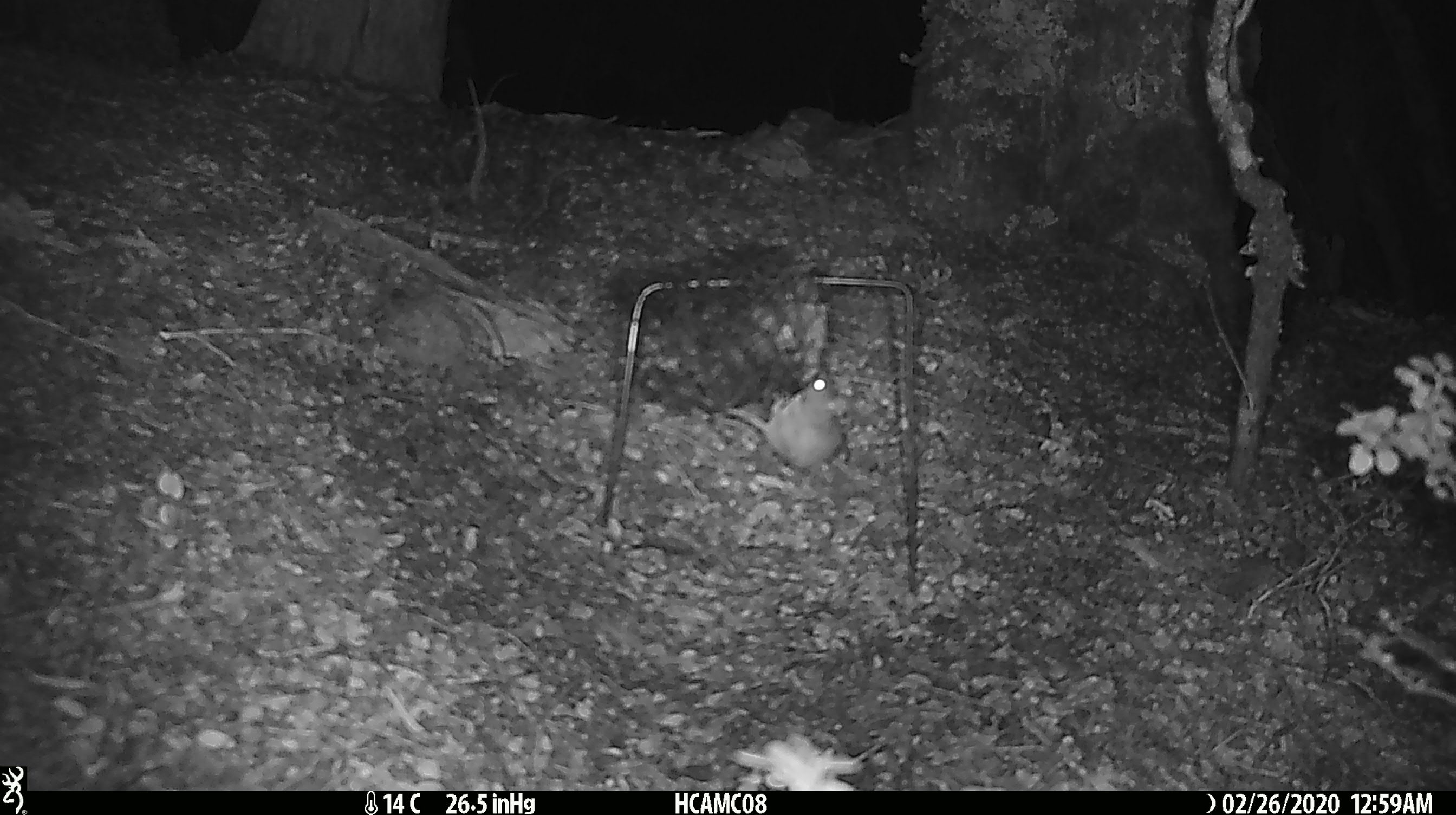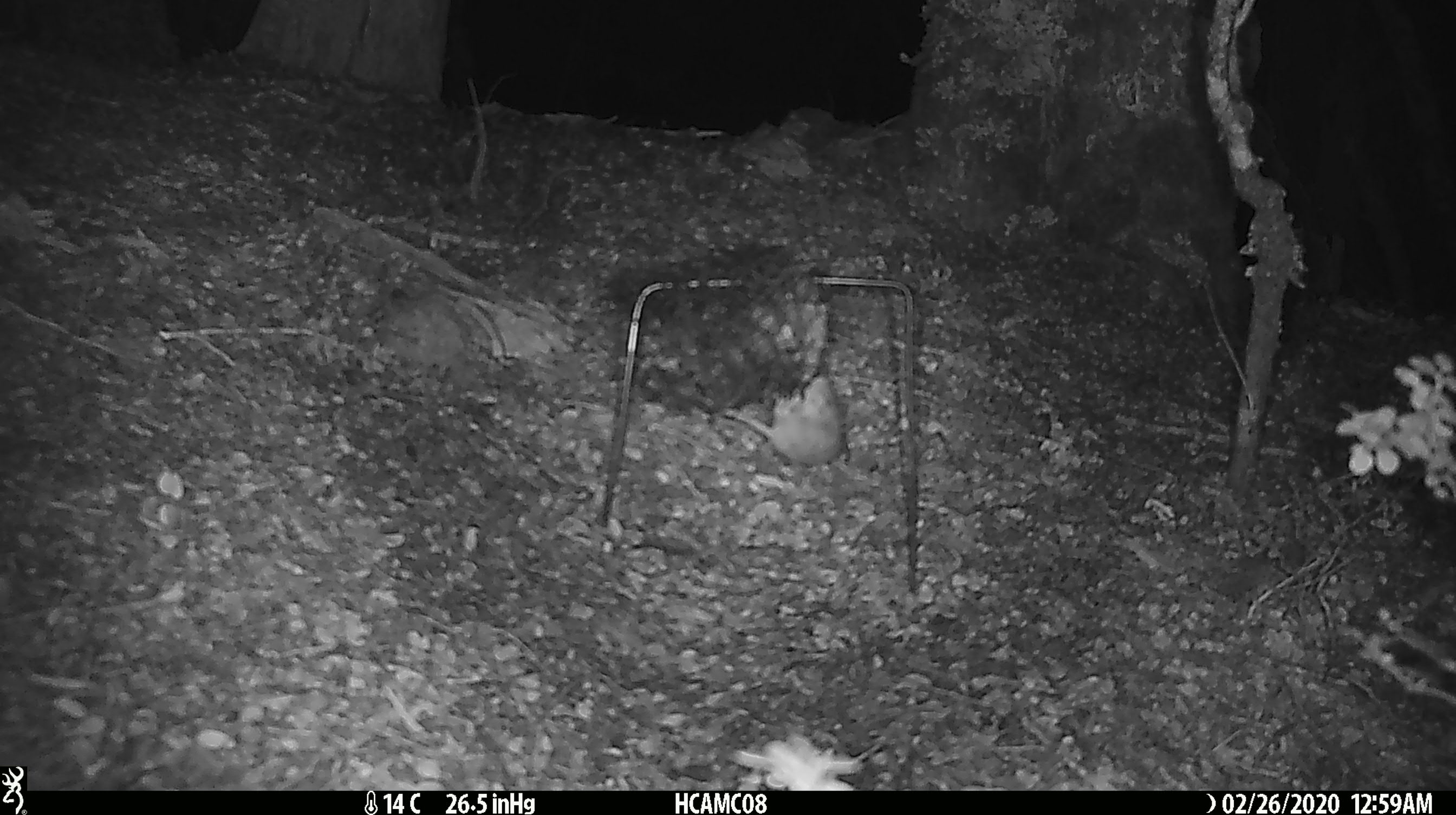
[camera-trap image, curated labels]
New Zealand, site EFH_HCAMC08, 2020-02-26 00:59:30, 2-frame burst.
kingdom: Animalia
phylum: Chordata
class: Mammalia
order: Rodentia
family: Muridae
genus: Mus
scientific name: Mus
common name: mouse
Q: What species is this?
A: Mouse (Mus).